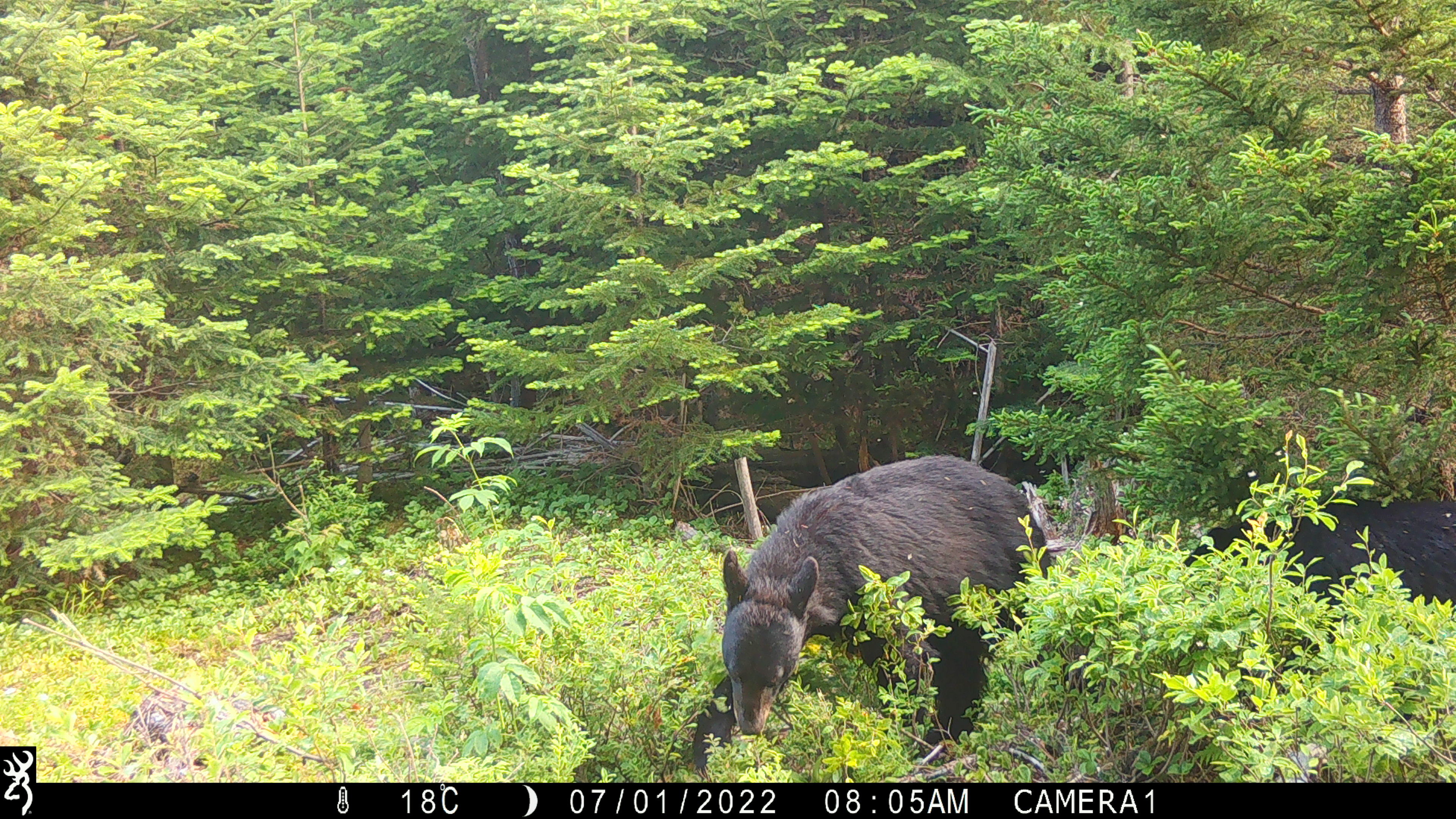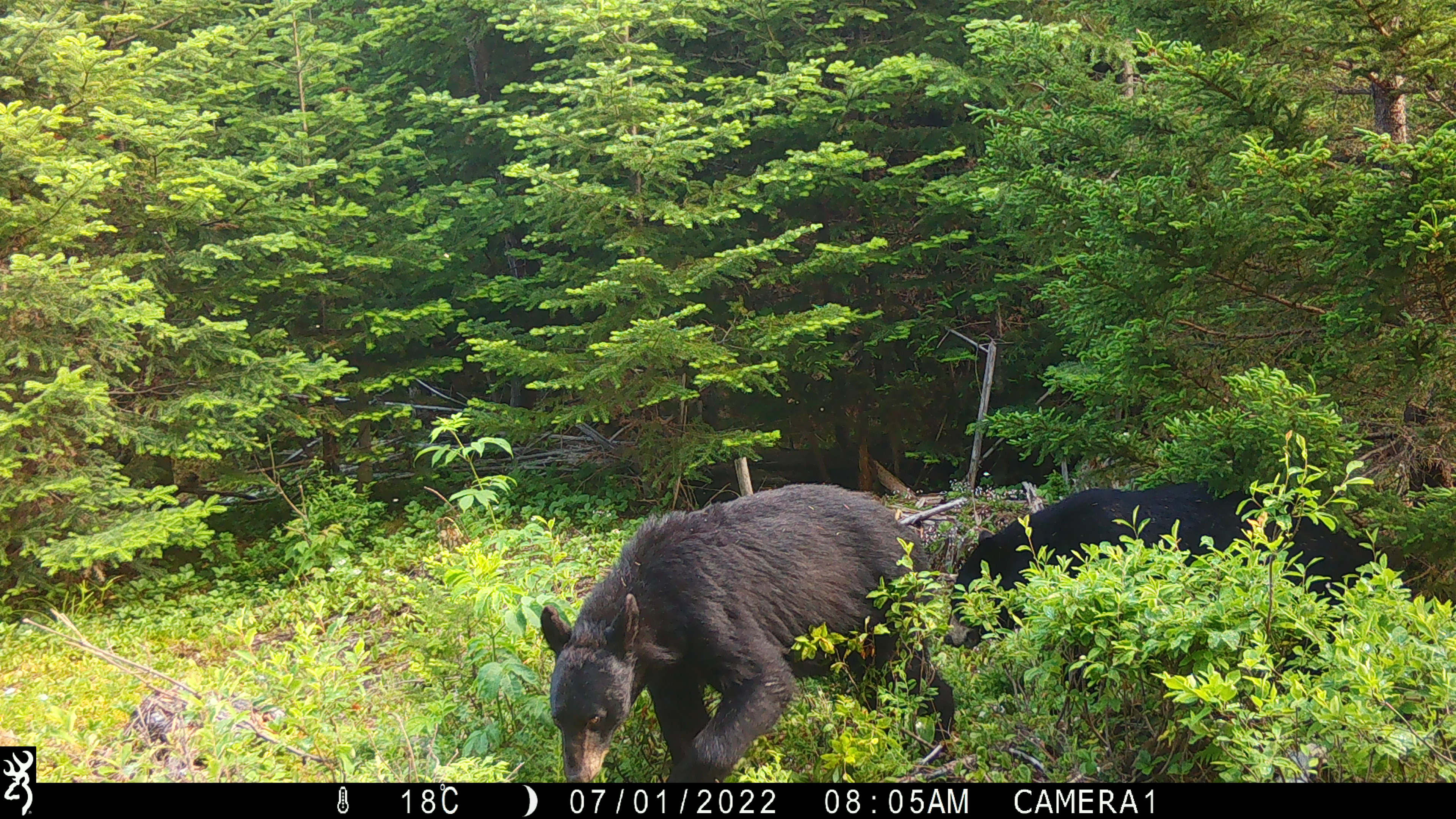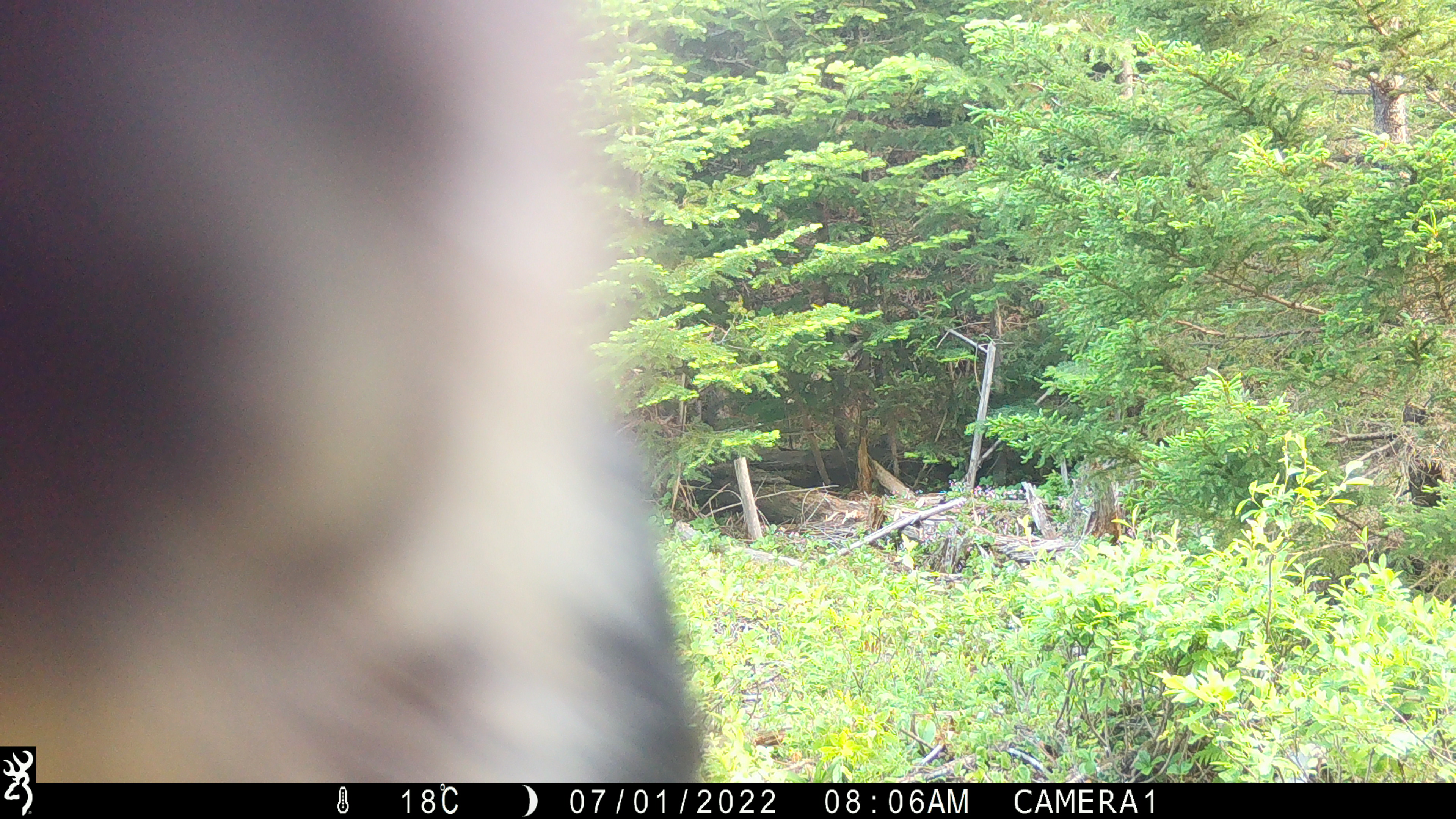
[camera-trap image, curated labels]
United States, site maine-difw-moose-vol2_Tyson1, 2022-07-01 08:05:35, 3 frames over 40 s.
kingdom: Animalia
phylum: Chordata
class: Mammalia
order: Carnivora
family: Ursidae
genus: Ursus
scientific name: Ursus americanus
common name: black bear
Black bear (Ursus americanus).